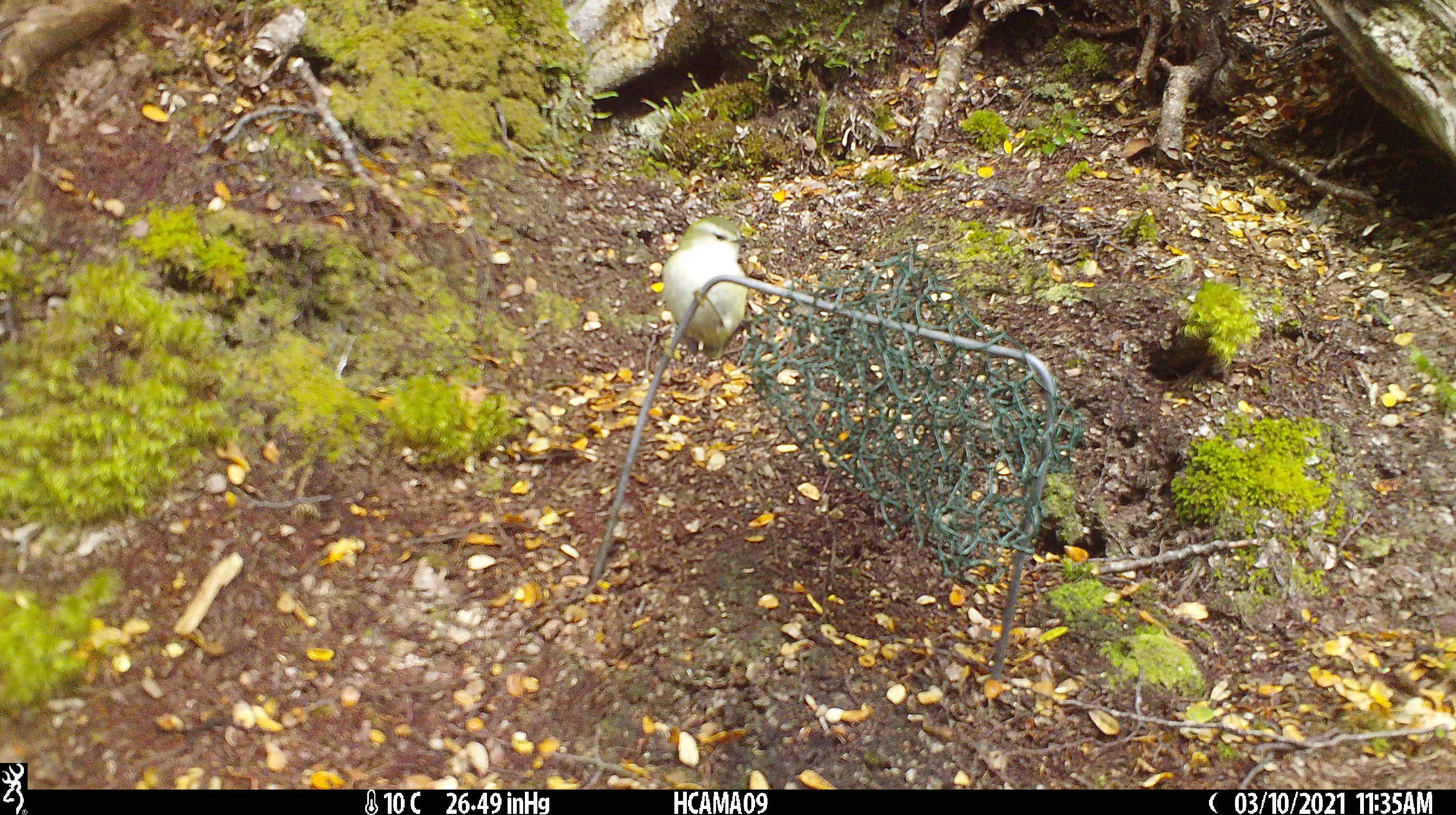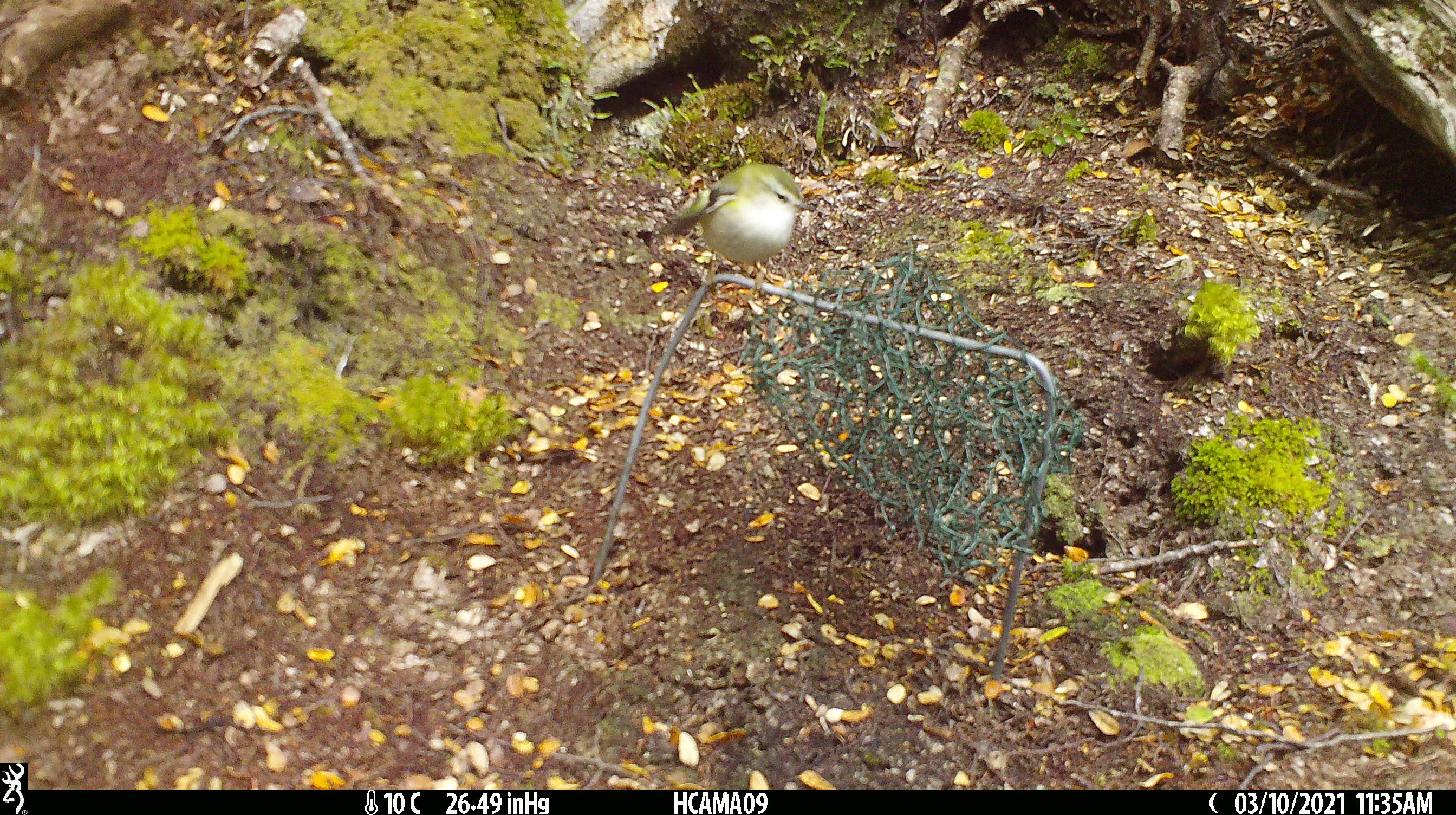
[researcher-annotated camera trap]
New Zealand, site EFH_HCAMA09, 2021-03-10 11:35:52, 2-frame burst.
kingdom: Animalia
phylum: Chordata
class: Aves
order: Passeriformes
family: Acanthisittidae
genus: Acanthisitta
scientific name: Acanthisitta chloris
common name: rifleman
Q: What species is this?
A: Rifleman (Acanthisitta chloris).